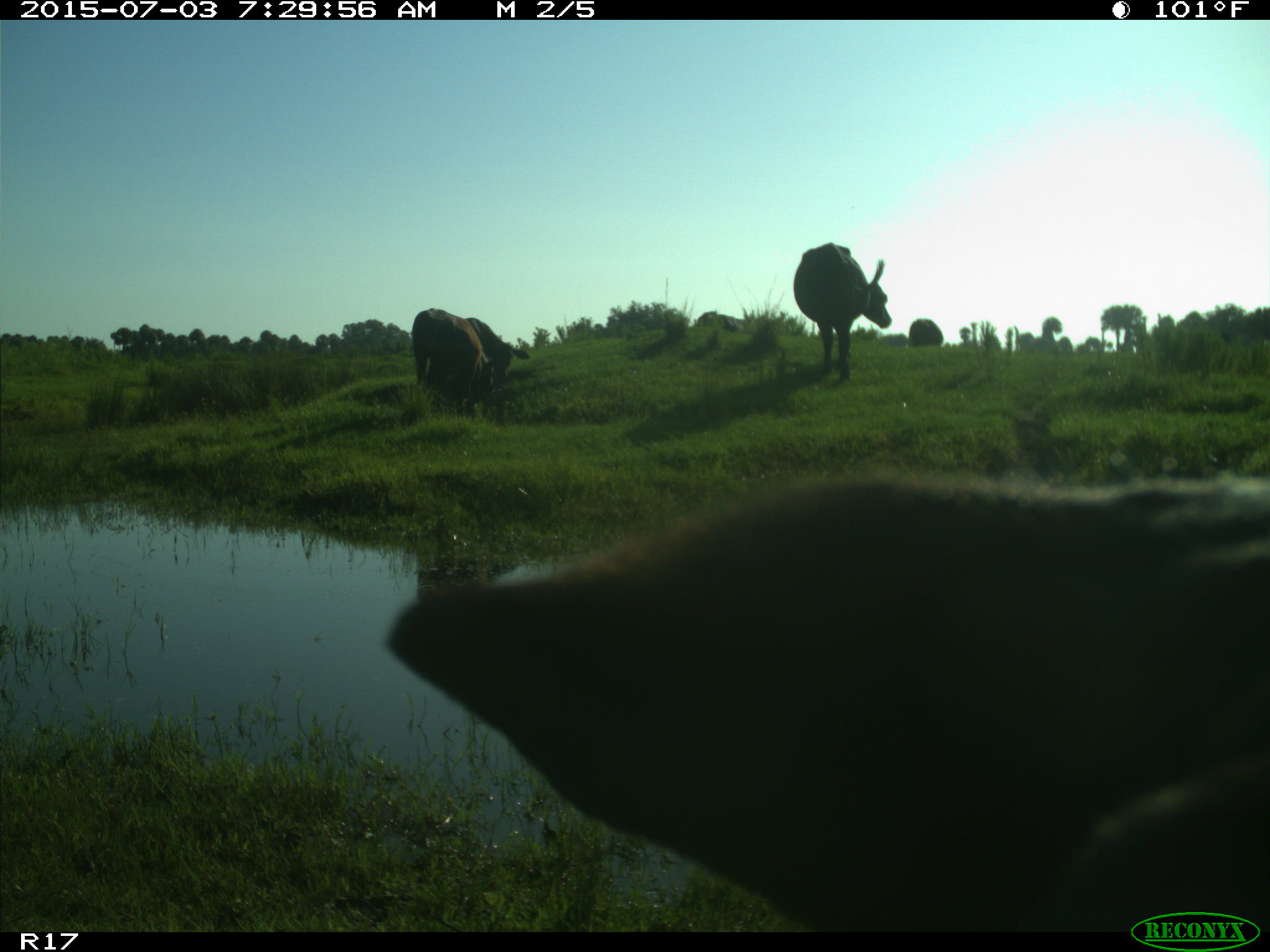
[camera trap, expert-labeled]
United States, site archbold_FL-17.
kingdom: Animalia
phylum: Chordata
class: Mammalia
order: Artiodactyla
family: Bovidae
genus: Bos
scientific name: Bos taurus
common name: domestic cow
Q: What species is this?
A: Bos taurus (domestic cow).